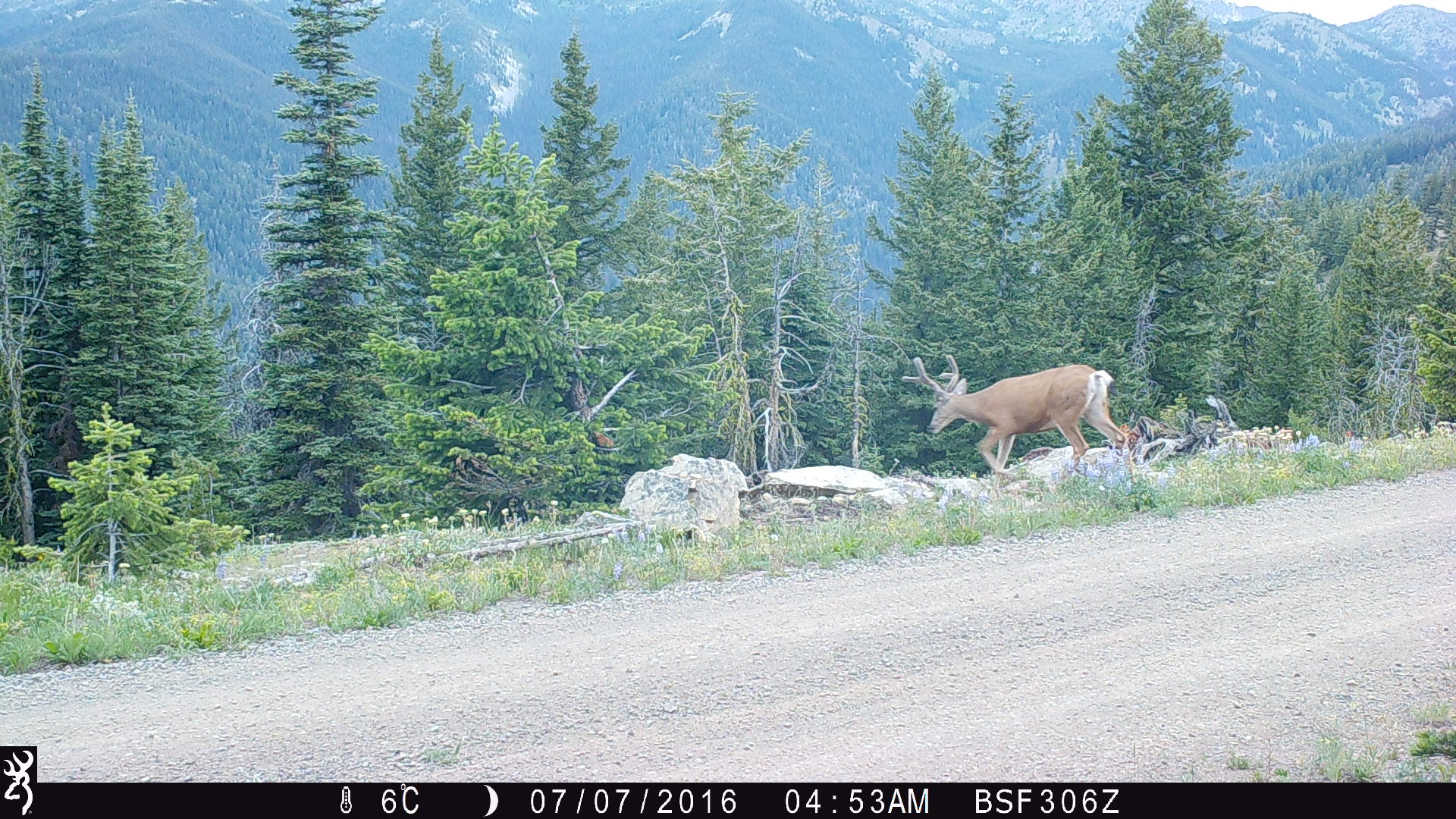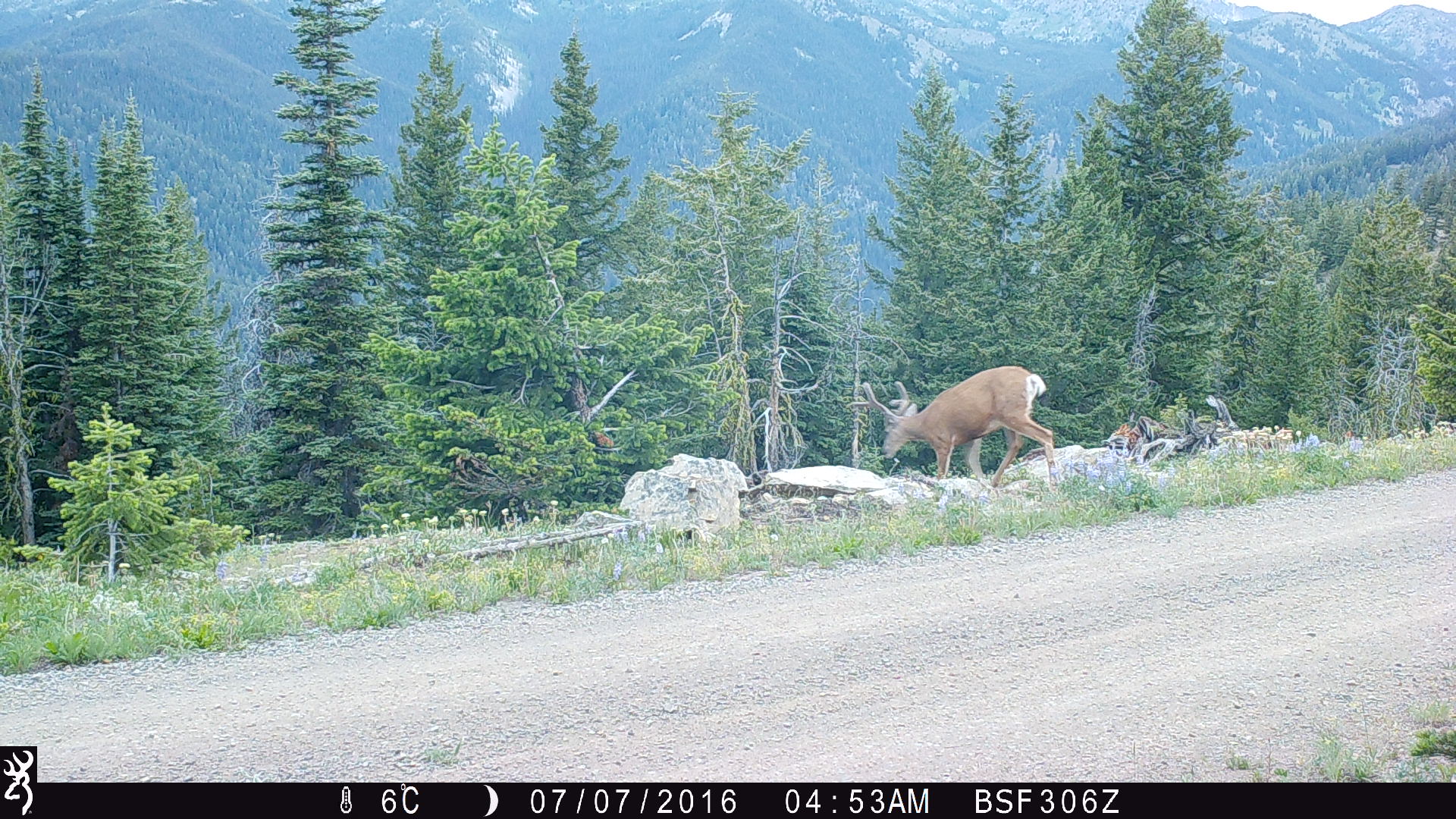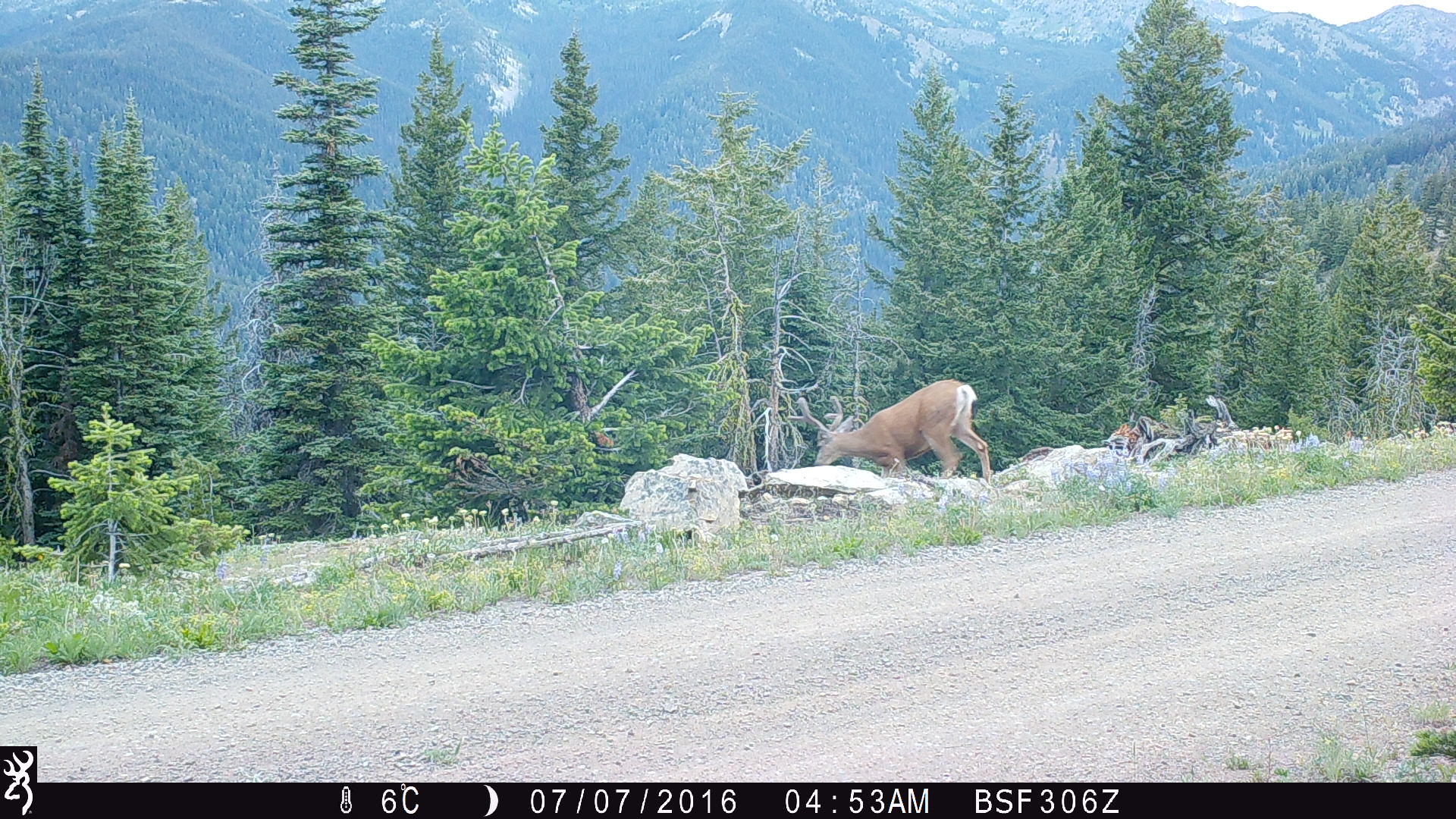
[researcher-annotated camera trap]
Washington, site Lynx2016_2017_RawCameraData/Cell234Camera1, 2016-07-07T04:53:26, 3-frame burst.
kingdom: Animalia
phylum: Chordata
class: Mammalia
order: Artiodactyla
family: Cervidae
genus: Odocoileus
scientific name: Odocoileus hemionus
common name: mule deer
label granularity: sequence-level